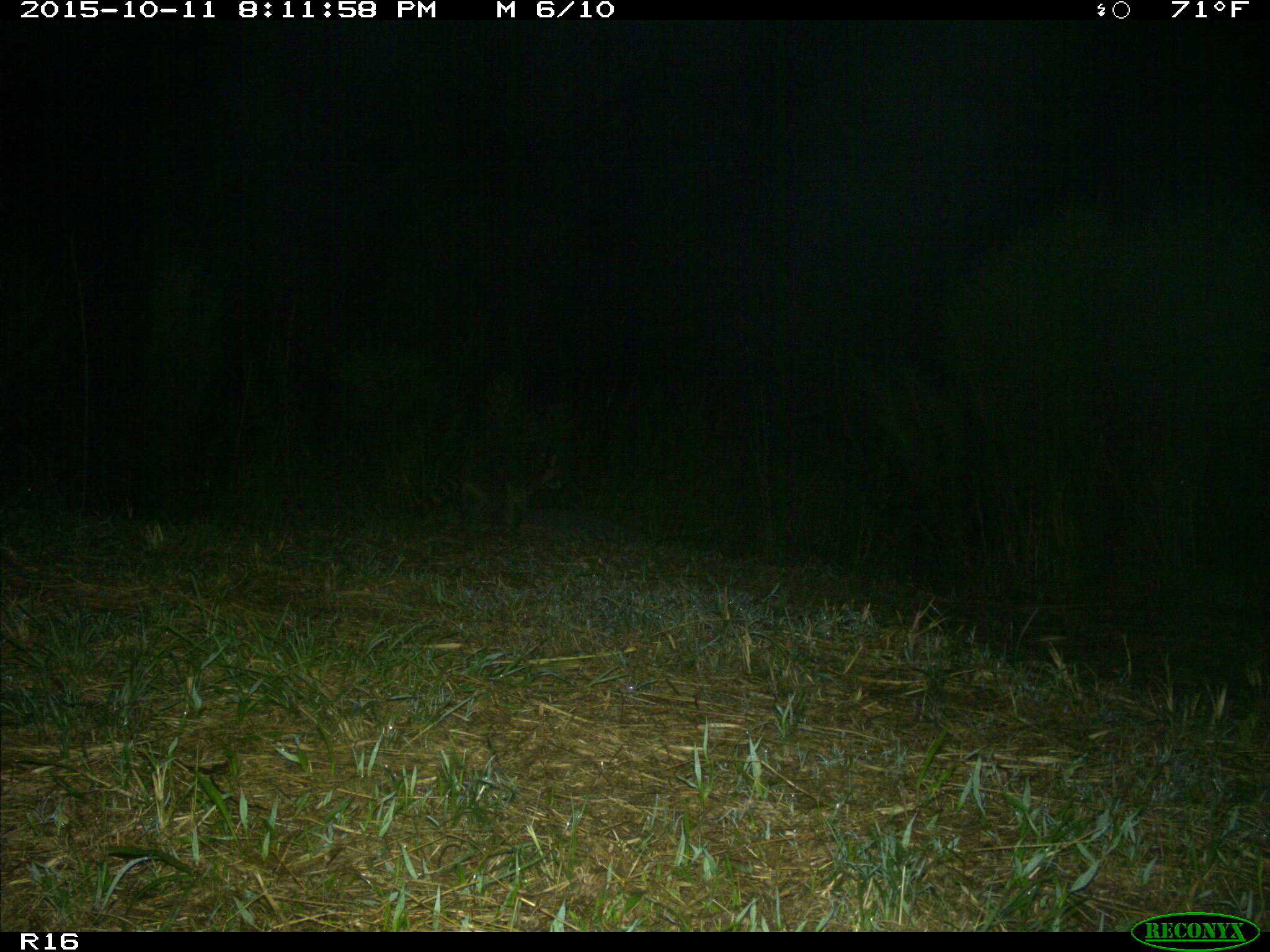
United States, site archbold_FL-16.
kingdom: Animalia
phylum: Chordata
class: Mammalia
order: Carnivora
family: Procyonidae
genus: Procyon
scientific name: Procyon lotor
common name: common raccoon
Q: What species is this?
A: Procyon lotor (common raccoon).